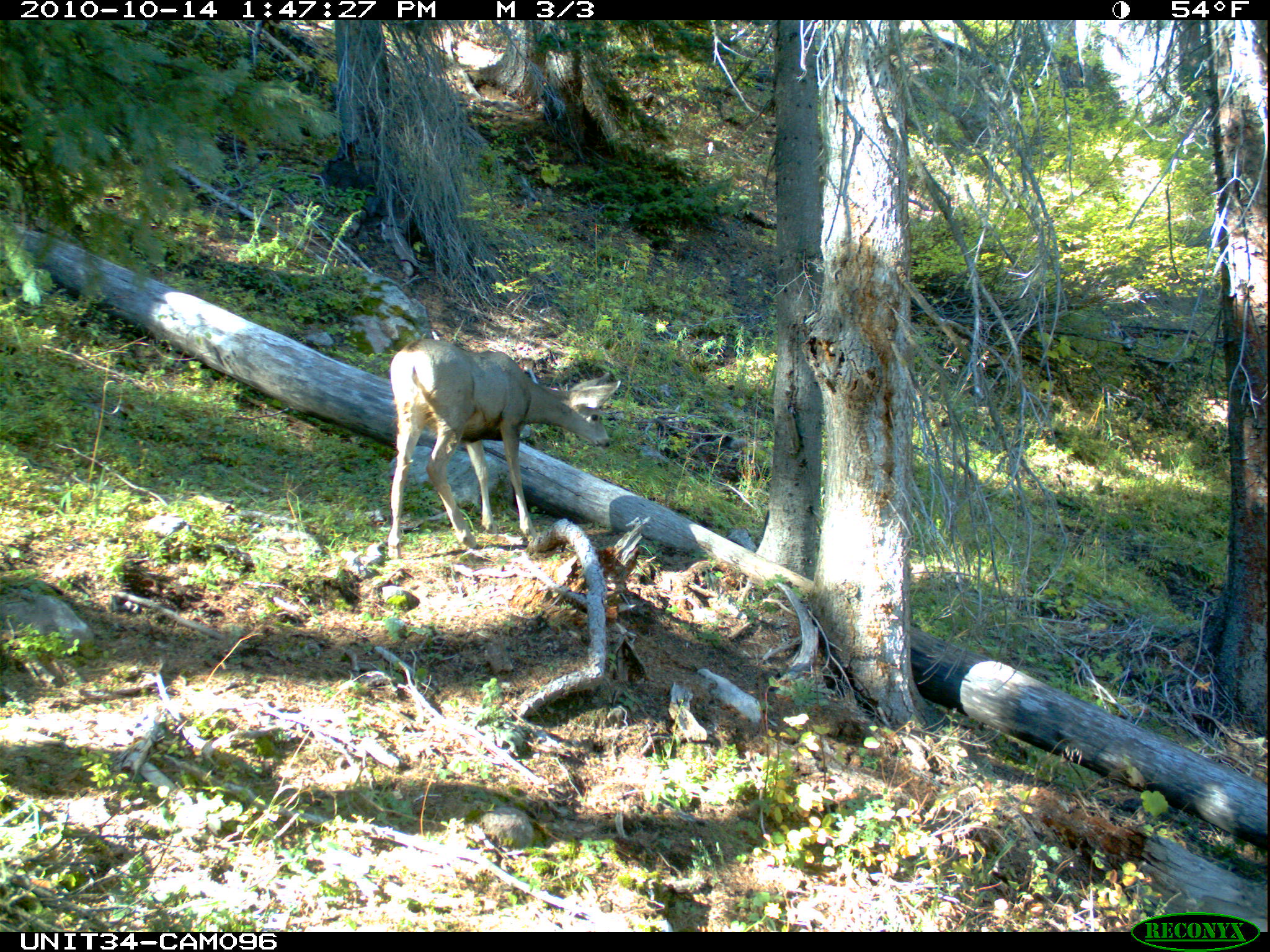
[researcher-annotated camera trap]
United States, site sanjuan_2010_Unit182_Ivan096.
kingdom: Animalia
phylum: Chordata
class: Mammalia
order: Artiodactyla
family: Cervidae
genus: Odocoileus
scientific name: Odocoileus hemionus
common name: mule deer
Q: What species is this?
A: Odocoileus hemionus (mule deer).